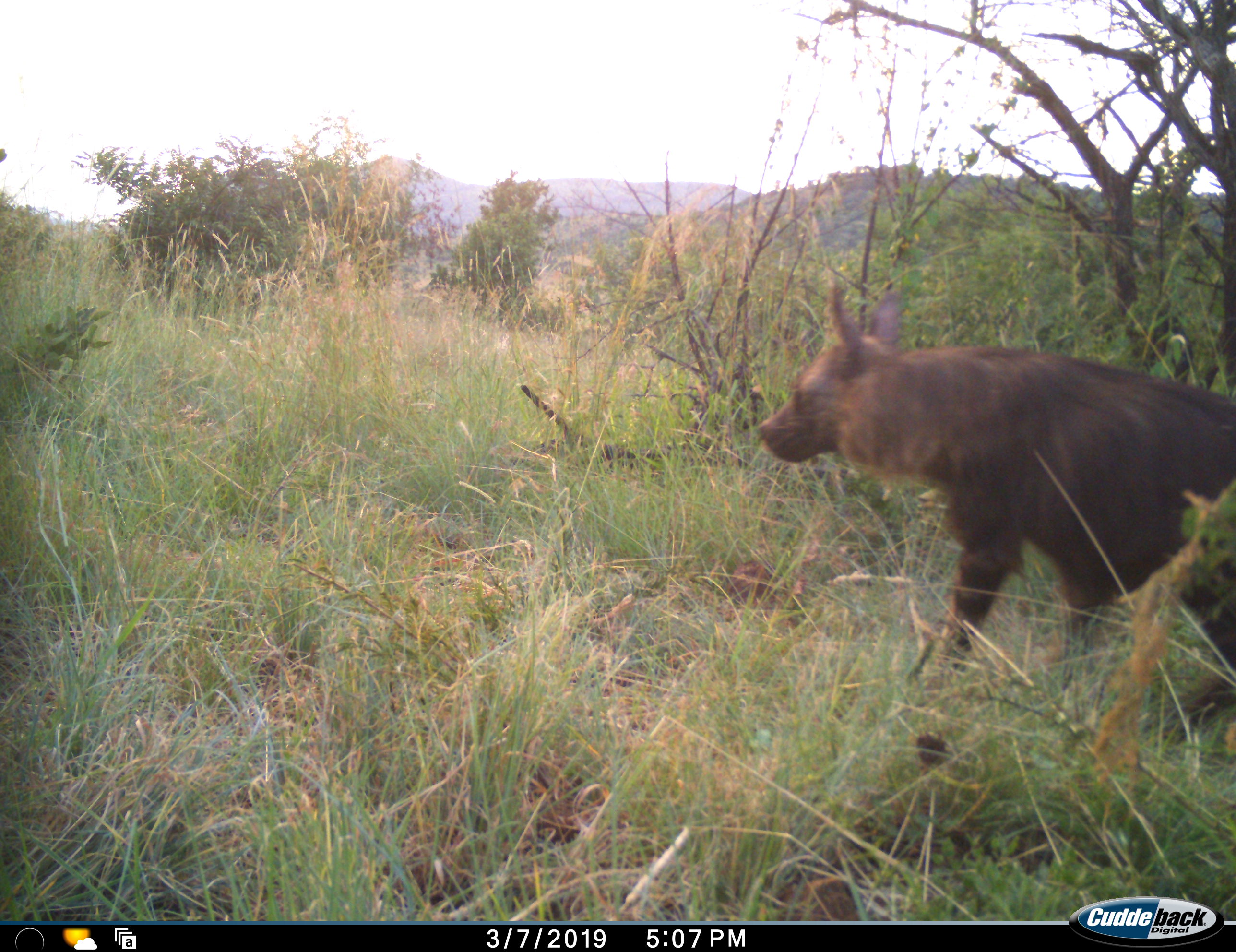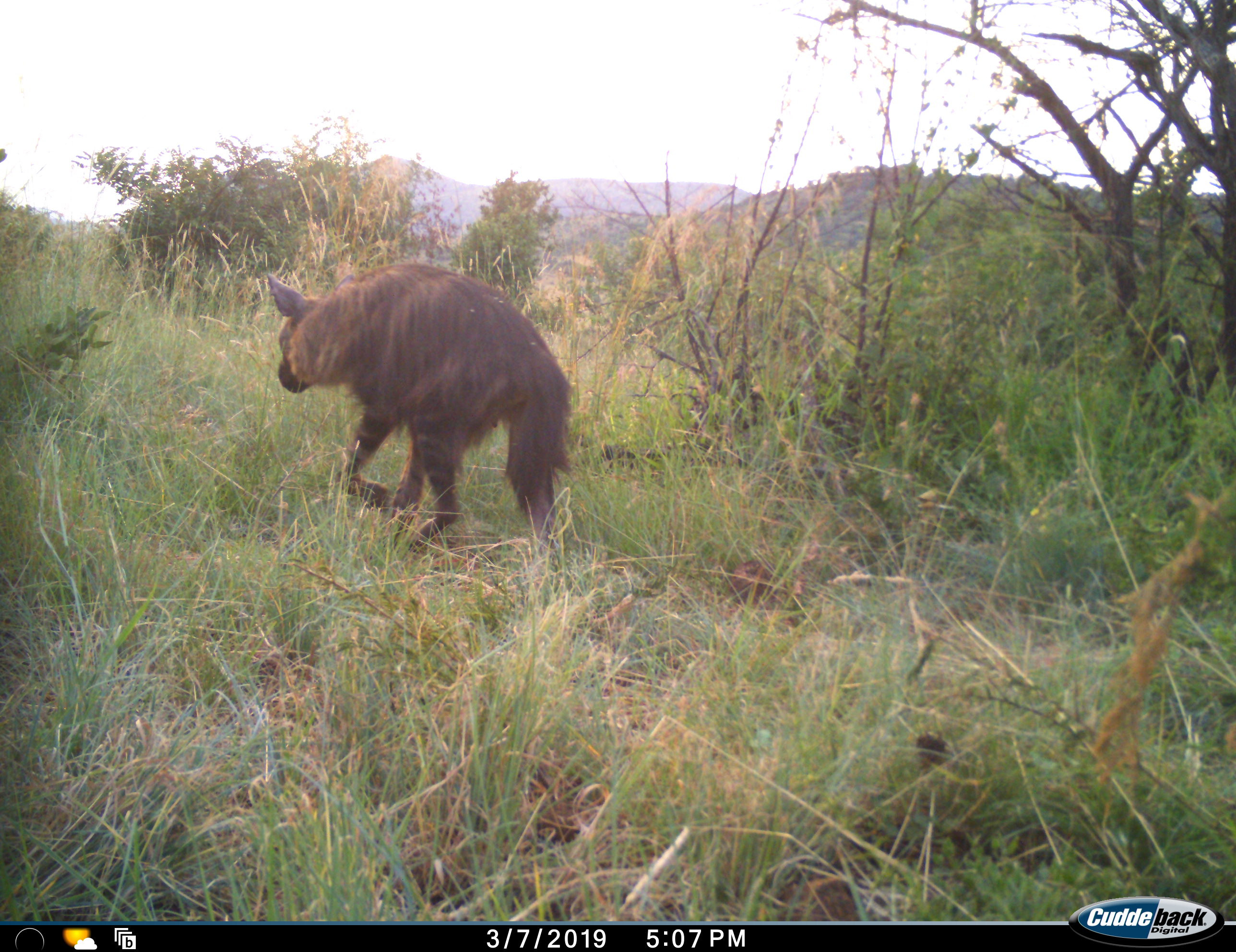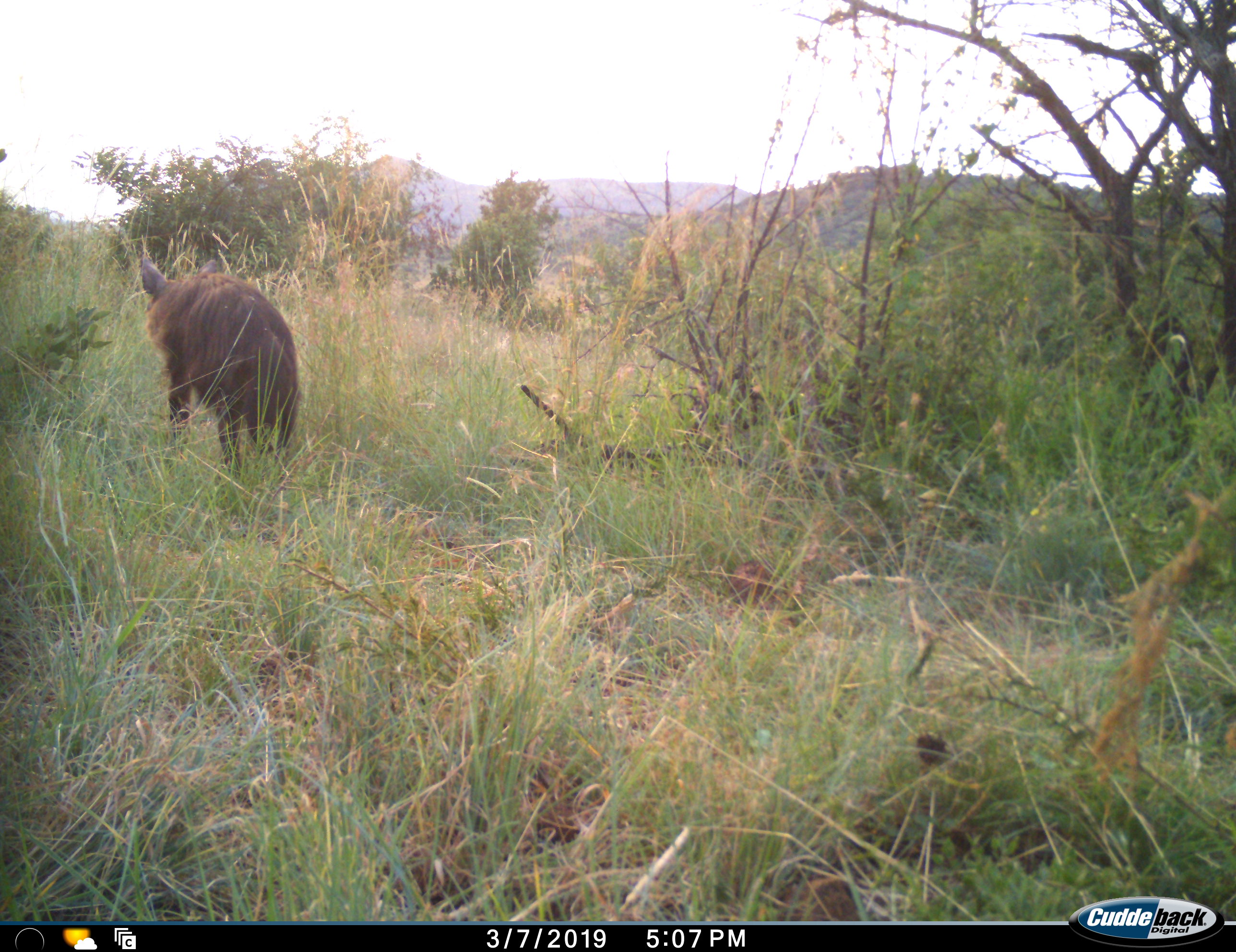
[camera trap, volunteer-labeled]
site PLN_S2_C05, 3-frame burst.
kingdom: Animalia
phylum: Chordata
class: Mammalia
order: Carnivora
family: Hyaenidae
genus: Parahyaena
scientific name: Parahyaena brunnea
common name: brown hyena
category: hyenabrown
Hyenabrown (brown hyena) (Parahyaena brunnea), count 1. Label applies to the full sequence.